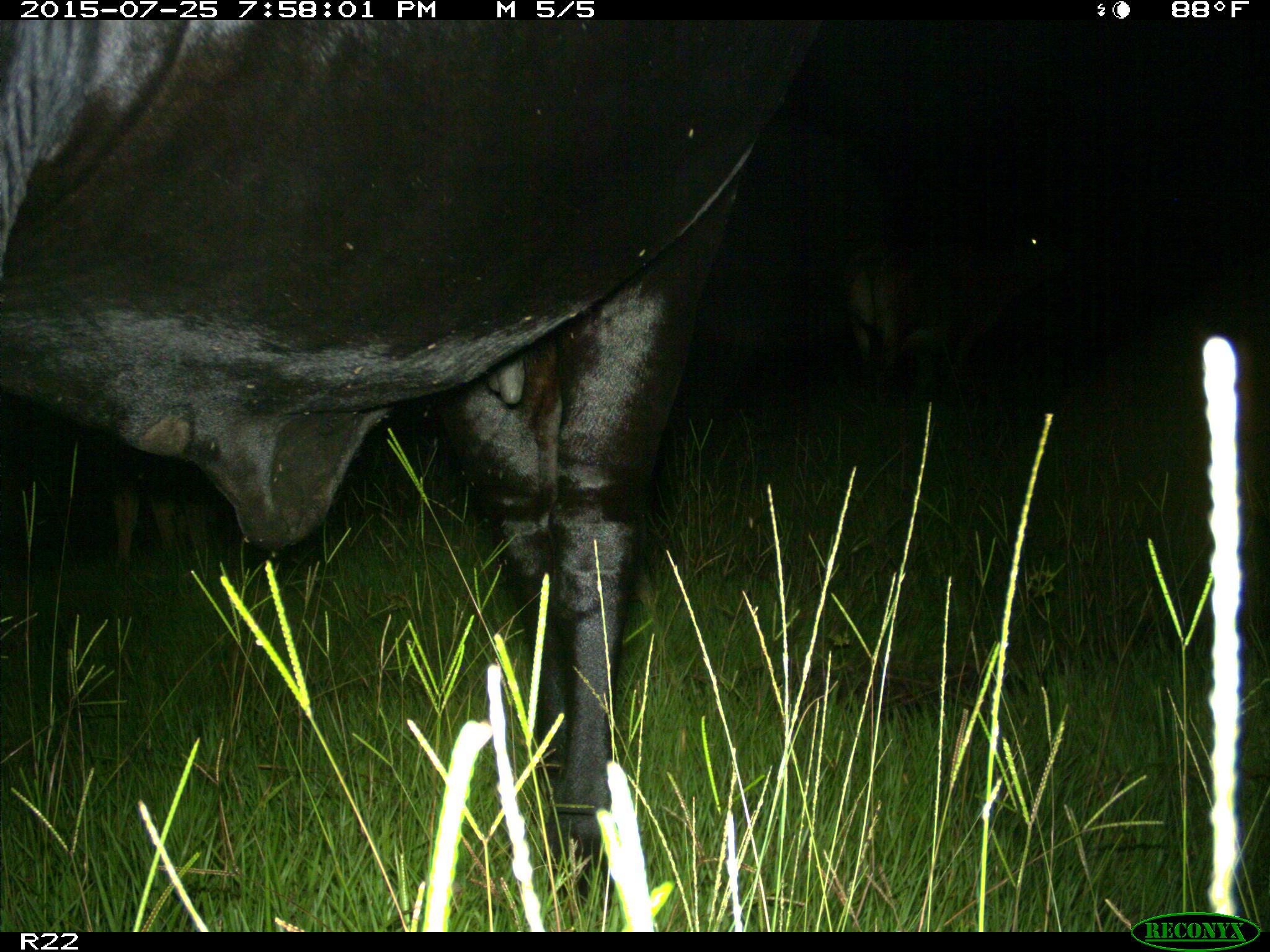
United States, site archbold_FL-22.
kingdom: Animalia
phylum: Chordata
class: Mammalia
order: Artiodactyla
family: Bovidae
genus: Bos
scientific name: Bos taurus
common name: domestic cow